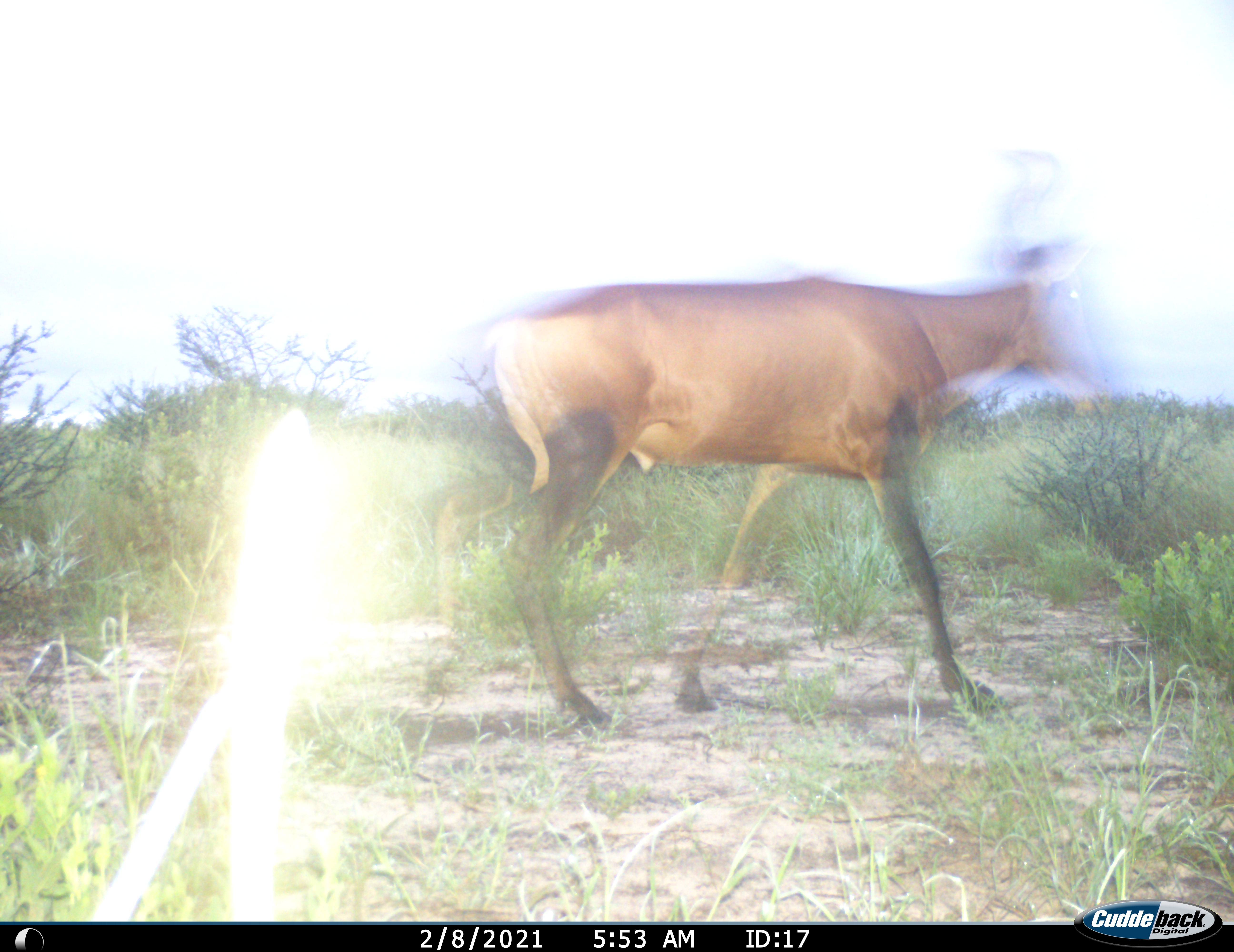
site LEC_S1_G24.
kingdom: Animalia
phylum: Chordata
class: Mammalia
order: Artiodactyla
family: Bovidae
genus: Alcelaphus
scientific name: Alcelaphus buselaphus caama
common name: red hartebeest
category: hartebeestred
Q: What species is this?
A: Hartebeestred (red hartebeest) (Alcelaphus buselaphus caama).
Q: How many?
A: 1.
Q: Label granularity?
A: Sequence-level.